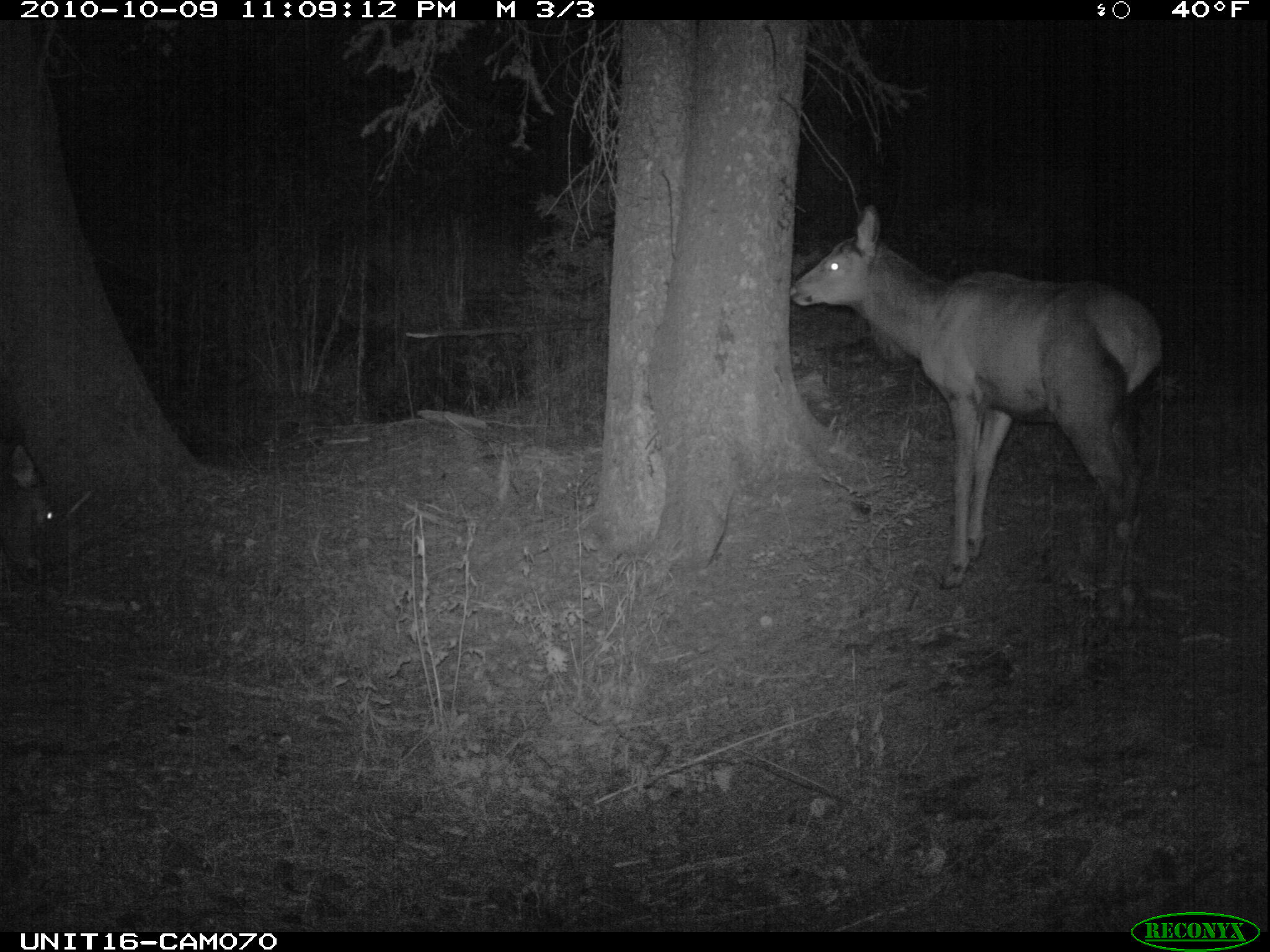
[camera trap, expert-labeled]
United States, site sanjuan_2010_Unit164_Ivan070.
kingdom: Animalia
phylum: Chordata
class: Mammalia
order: Artiodactyla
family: Cervidae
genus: Cervus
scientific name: Cervus elaphus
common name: red deer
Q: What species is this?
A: Cervus elaphus (red deer).